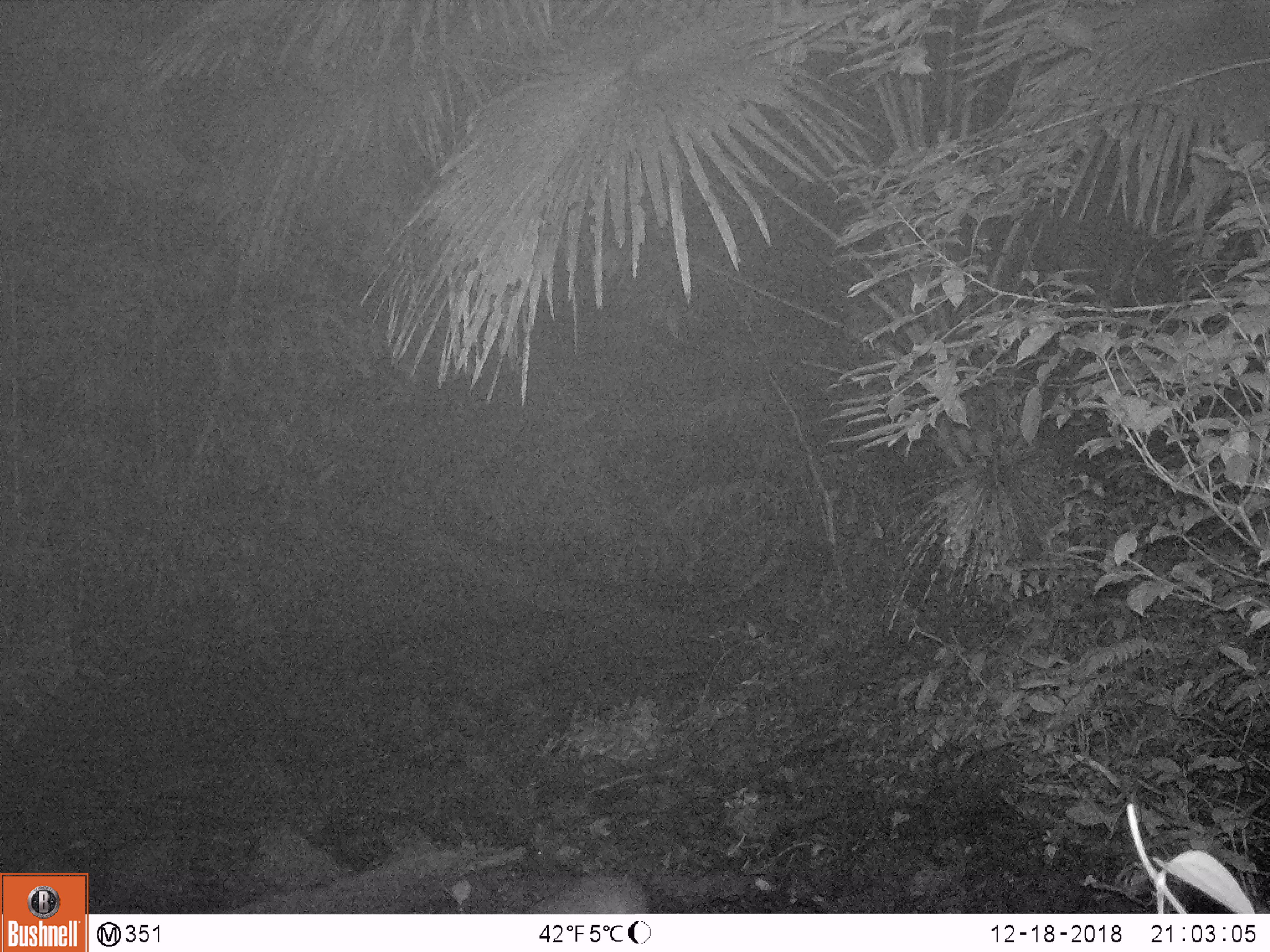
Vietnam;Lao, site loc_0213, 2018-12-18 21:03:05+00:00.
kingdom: Animalia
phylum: Chordata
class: Mammalia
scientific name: Mammalia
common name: mammal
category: unidentified small mammal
Unidentified small mammal (mammal) (Mammalia). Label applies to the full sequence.